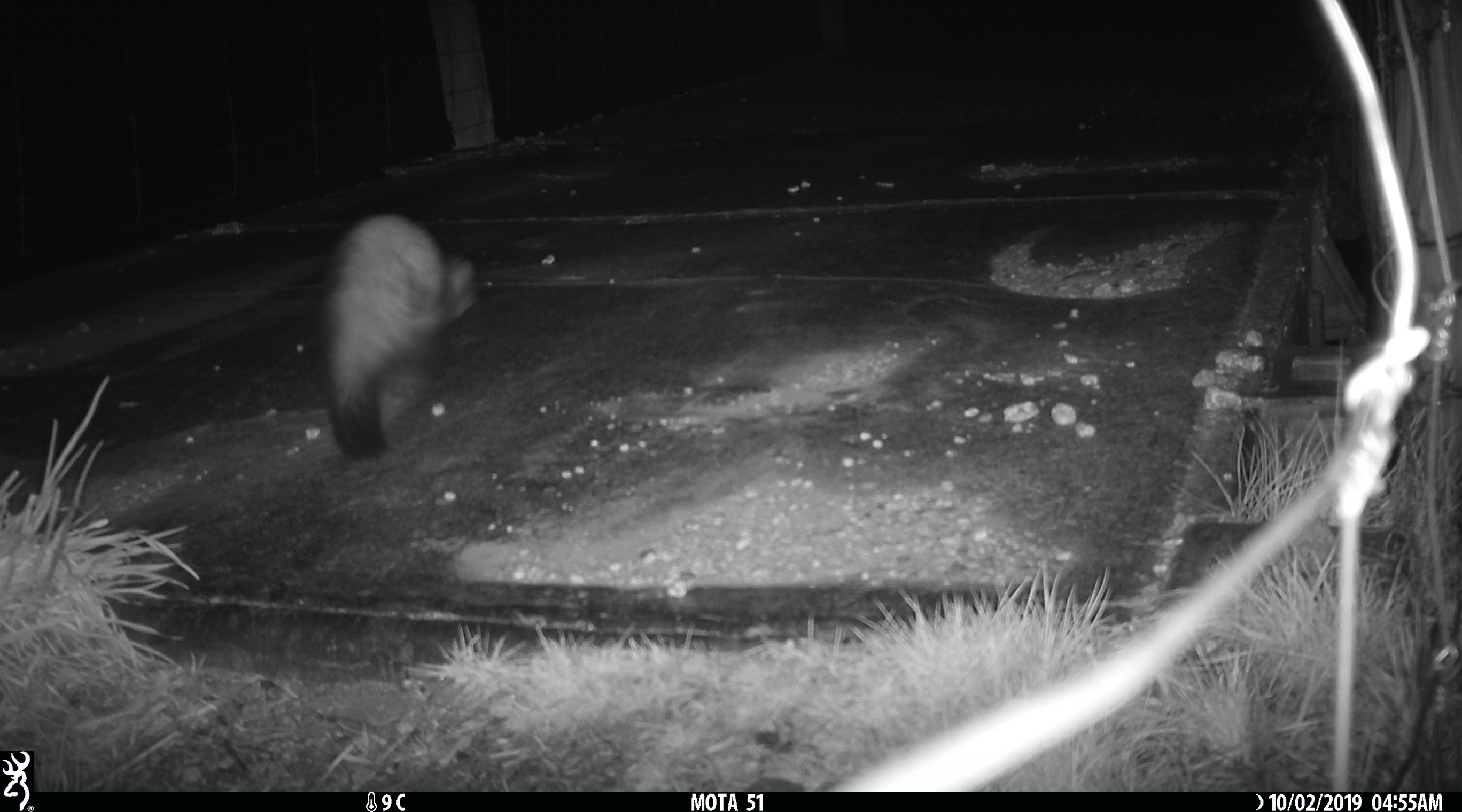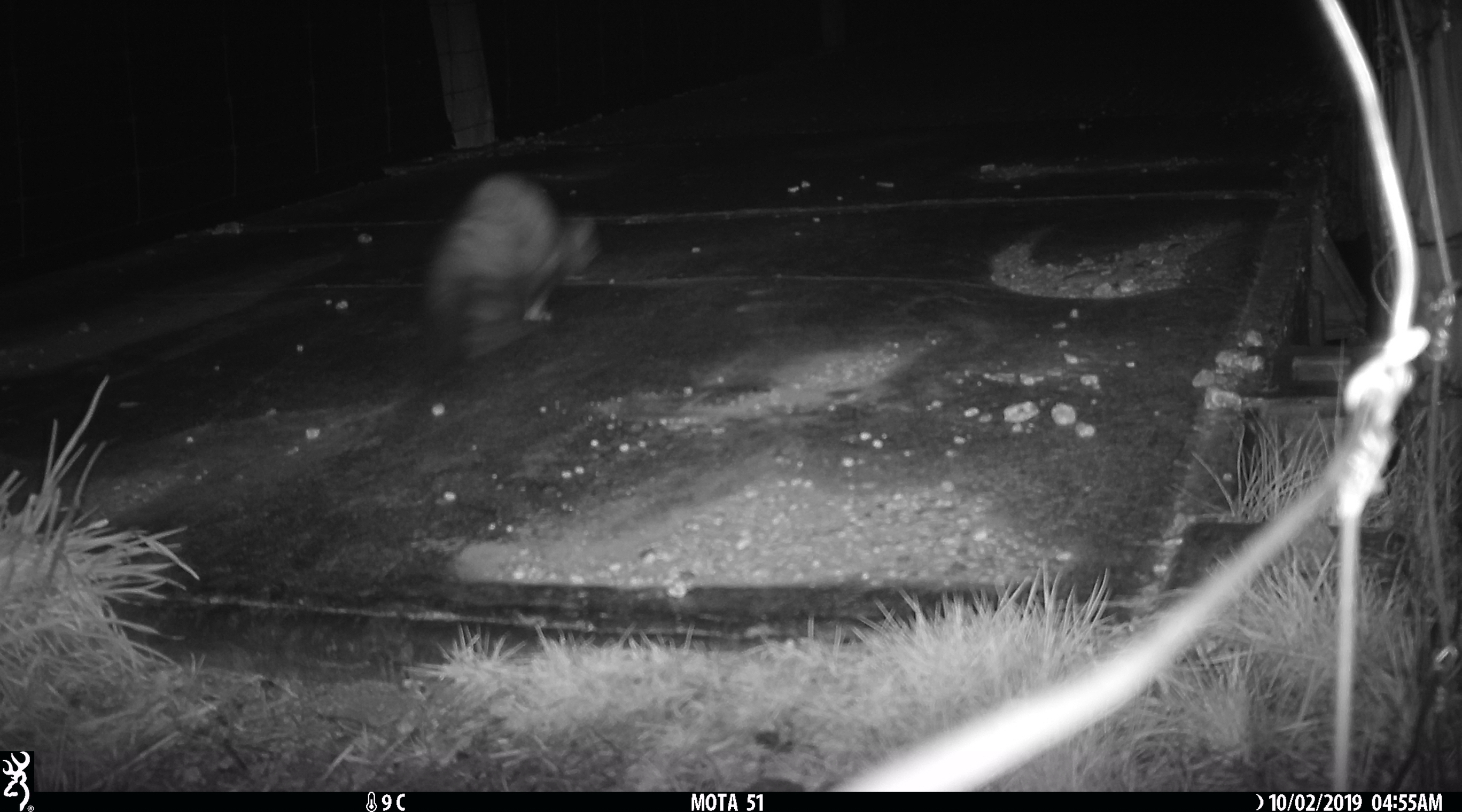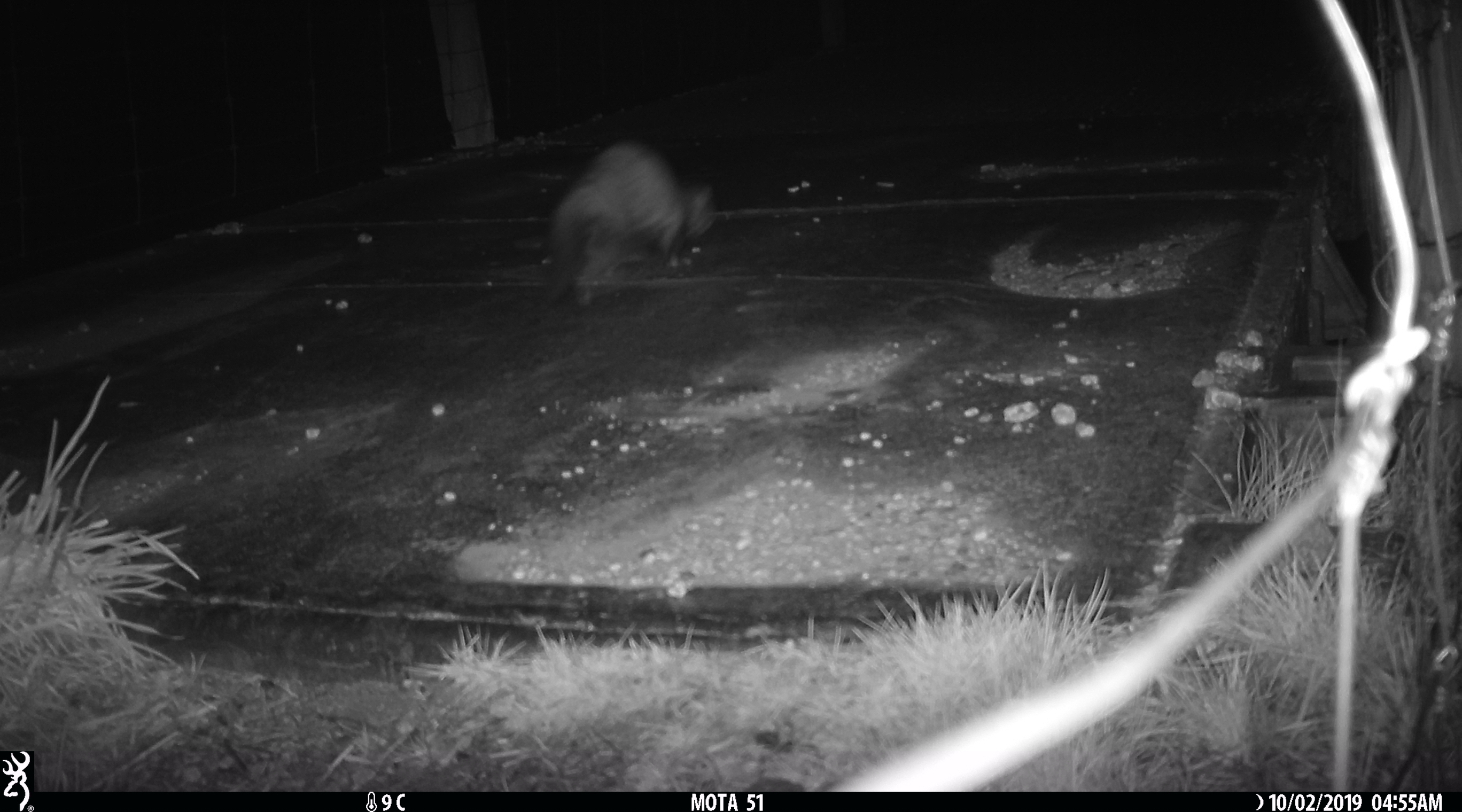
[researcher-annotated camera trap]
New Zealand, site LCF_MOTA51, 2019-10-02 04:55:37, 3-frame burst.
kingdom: Animalia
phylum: Chordata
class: Mammalia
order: Carnivora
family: Mustelidae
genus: Mustela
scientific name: Mustela furo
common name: ferret